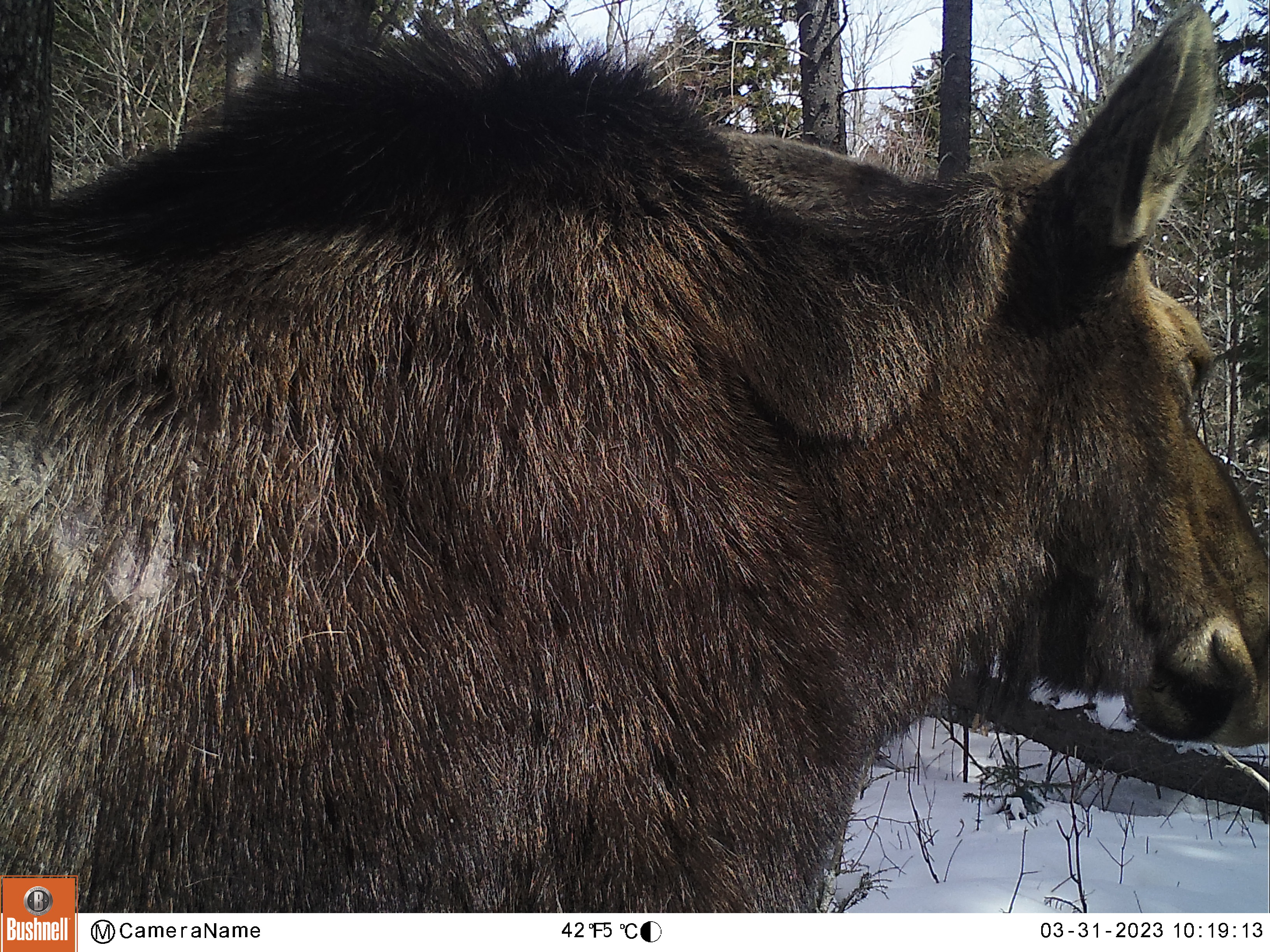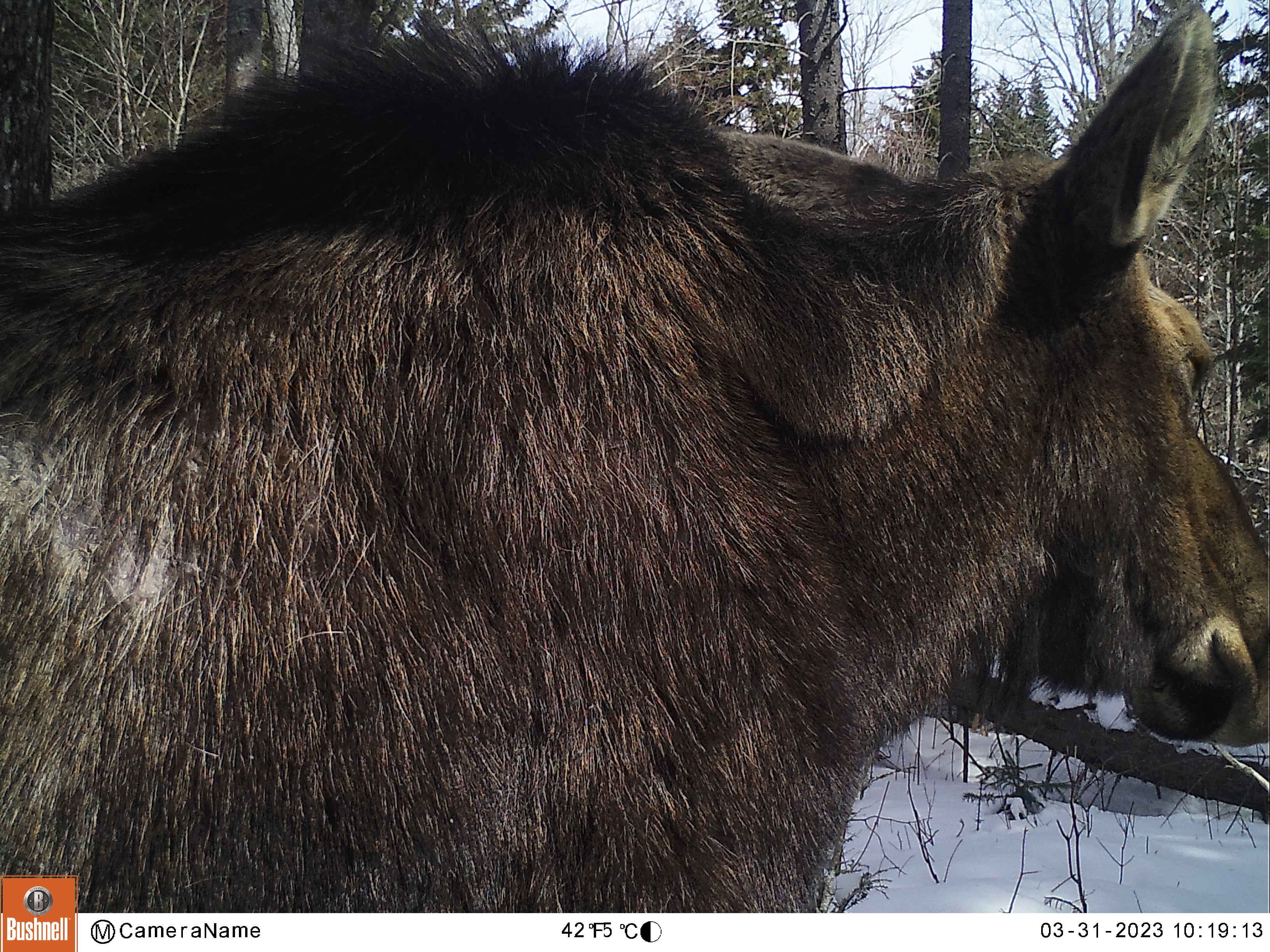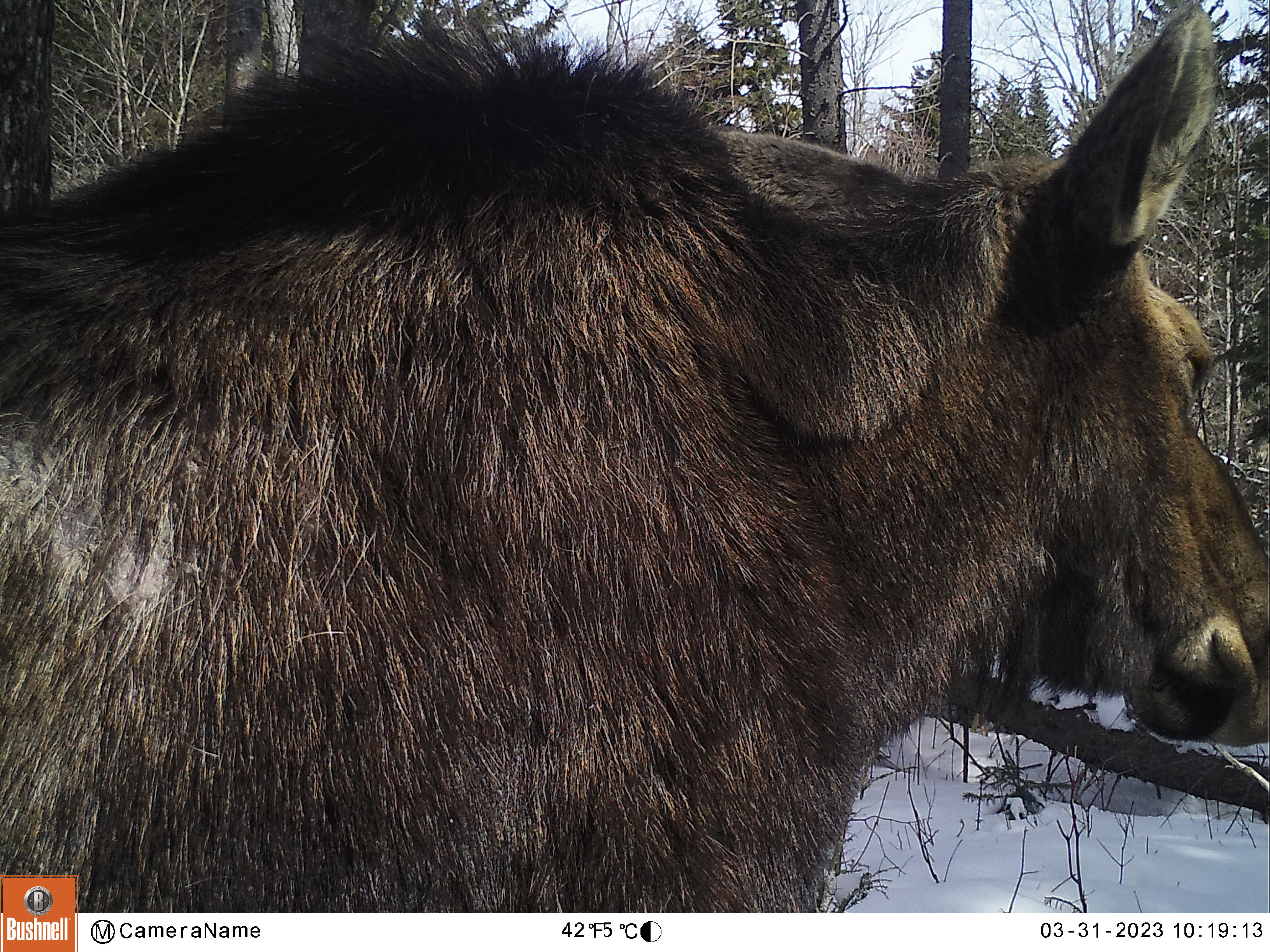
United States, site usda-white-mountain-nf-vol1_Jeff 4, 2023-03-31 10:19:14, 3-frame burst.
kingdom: Animalia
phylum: Chordata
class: Mammalia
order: Artiodactyla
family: Cervidae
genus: Alces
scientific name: Alces alces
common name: moose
Moose (Alces alces).